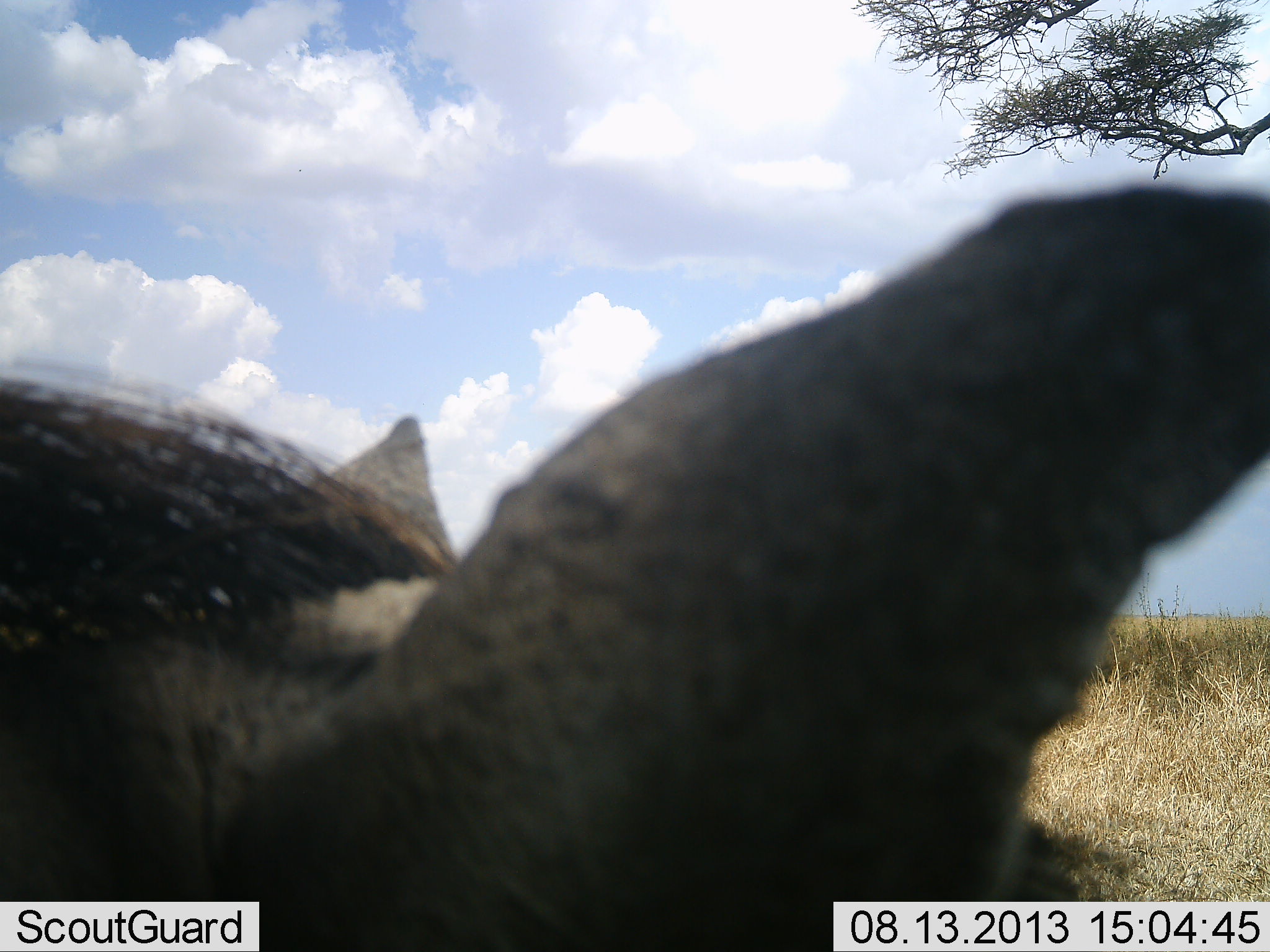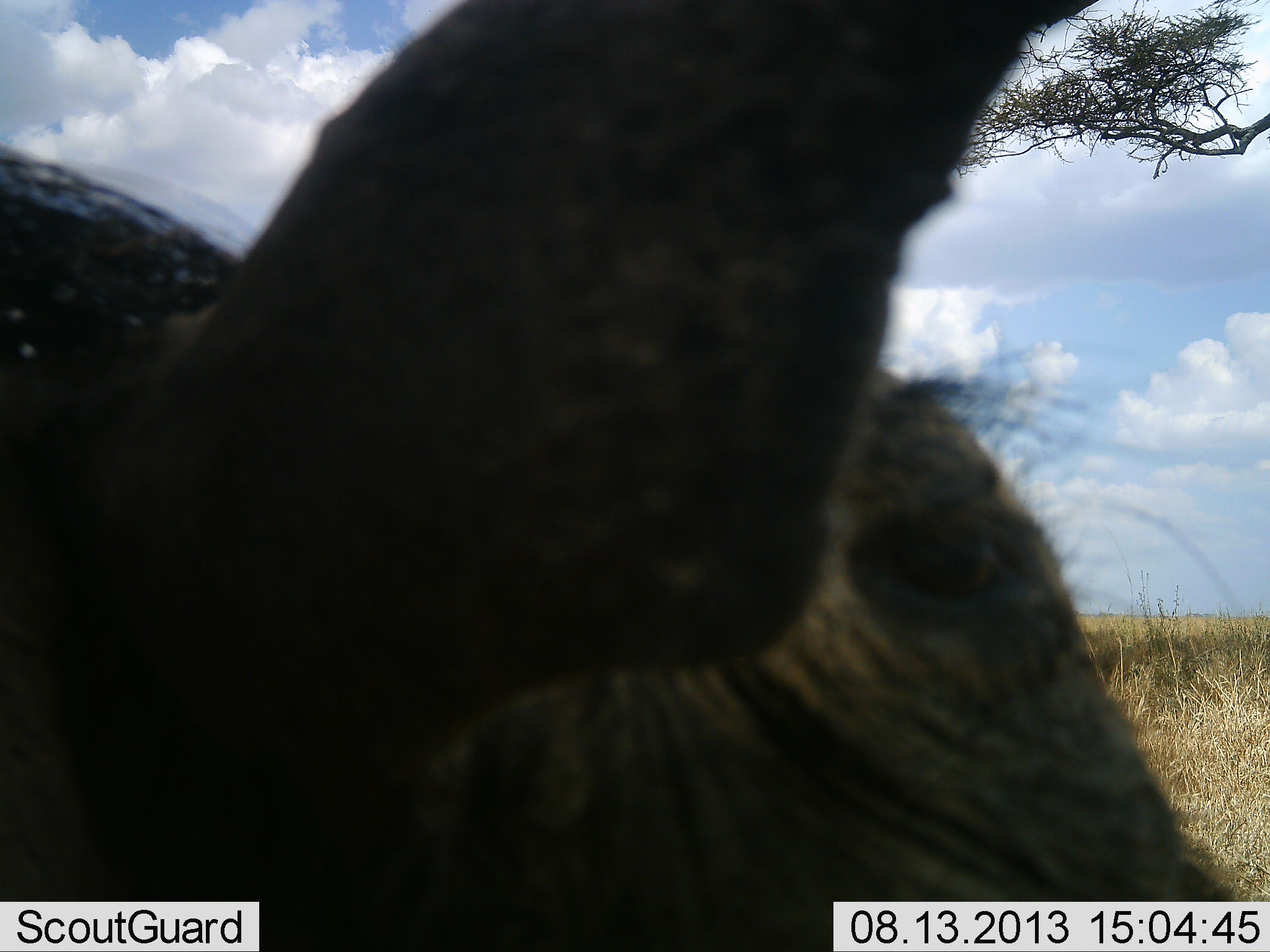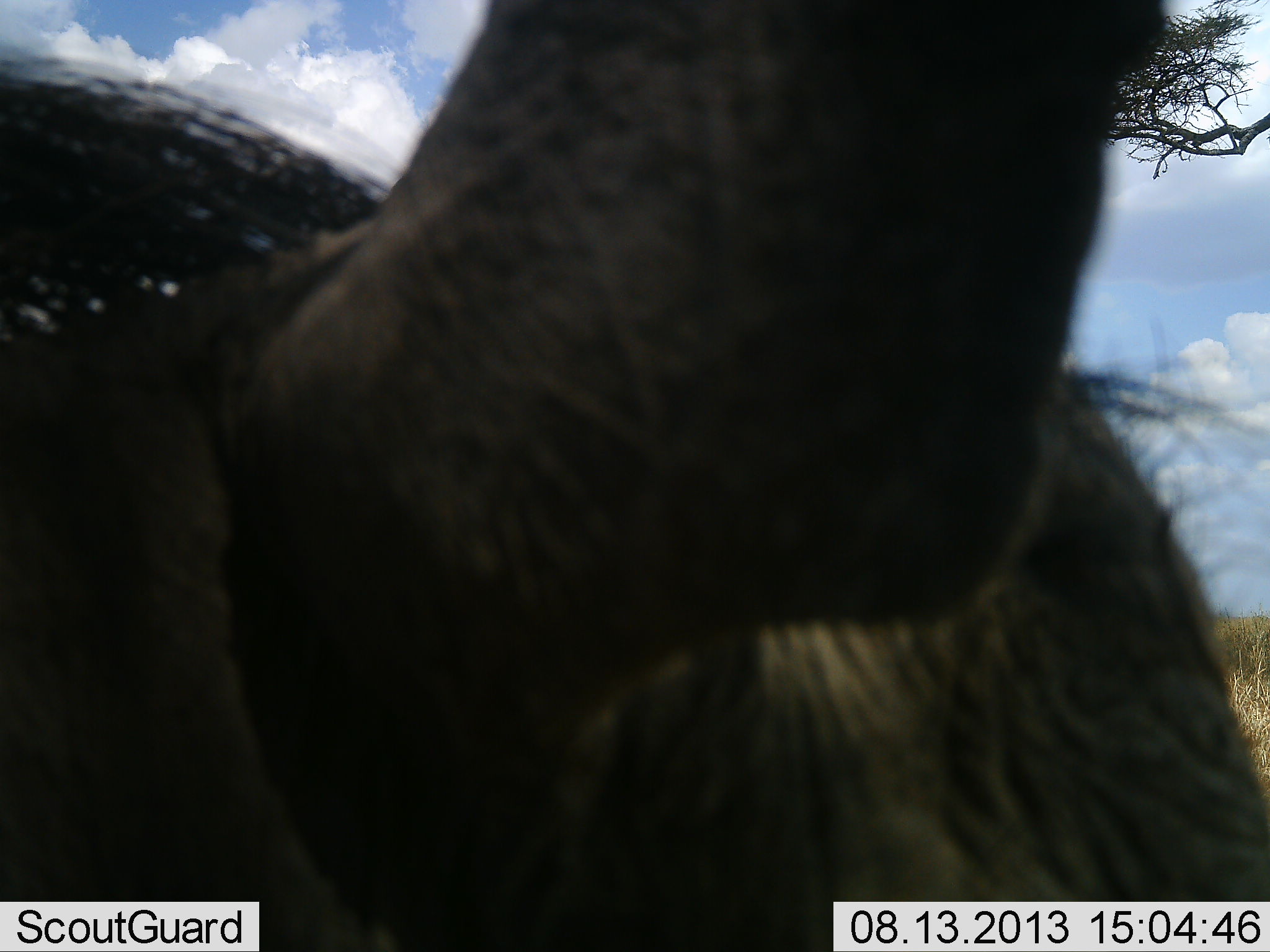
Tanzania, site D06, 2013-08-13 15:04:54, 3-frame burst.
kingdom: Animalia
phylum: Chordata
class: Mammalia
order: Artiodactyla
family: Suidae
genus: Phacochoerus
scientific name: Phacochoerus africanus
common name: warthog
Warthog (Phacochoerus africanus), count 1. Behavior (volunteer vote fractions): standing 79%, resting 0%, moving 11%, interacting 5%. Young present (vote fraction): 0%. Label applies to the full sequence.